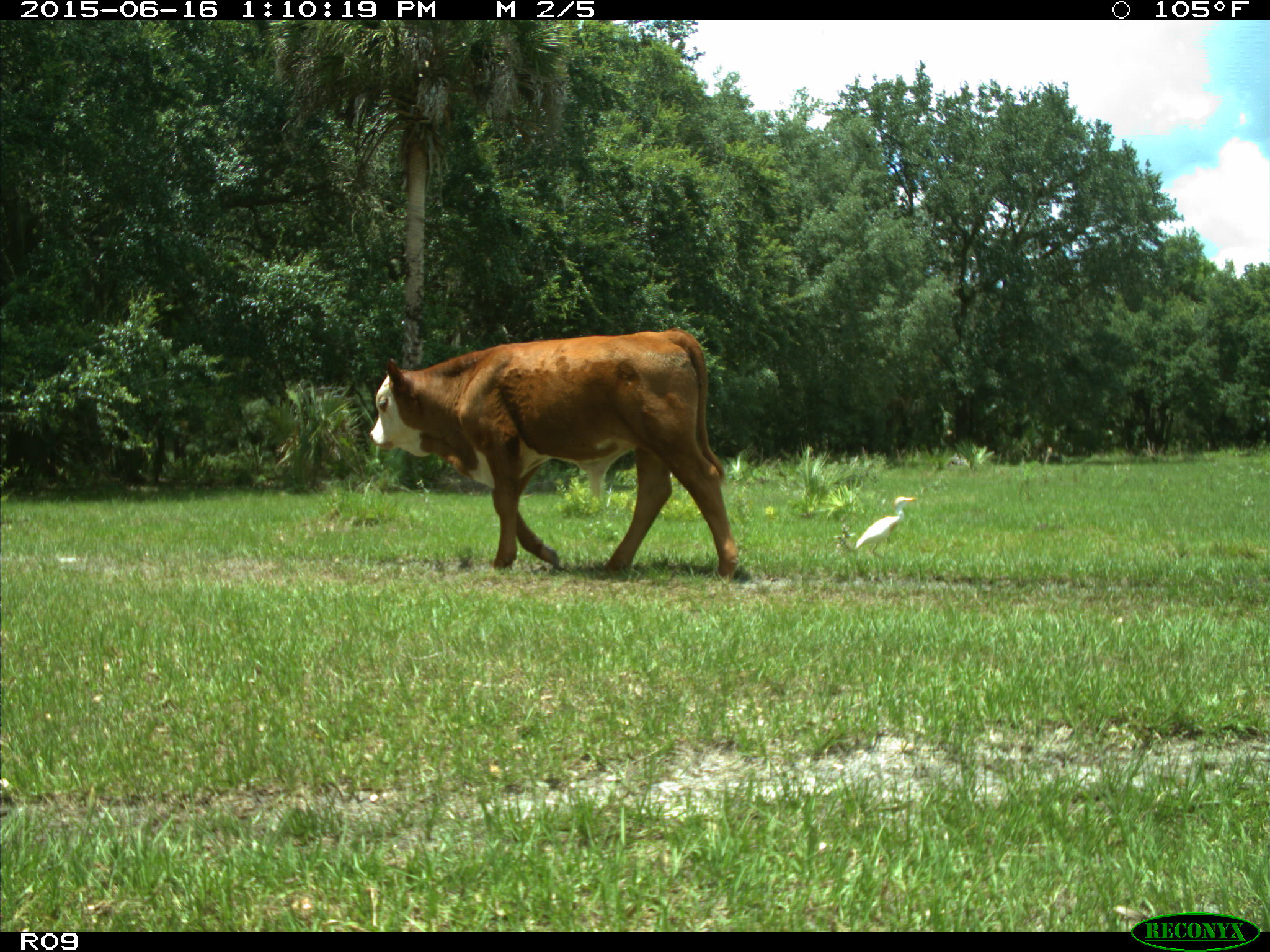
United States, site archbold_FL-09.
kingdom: Animalia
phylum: Chordata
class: Mammalia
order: Artiodactyla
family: Bovidae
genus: Bos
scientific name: Bos taurus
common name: domestic cow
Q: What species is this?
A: Bos taurus (domestic cow).